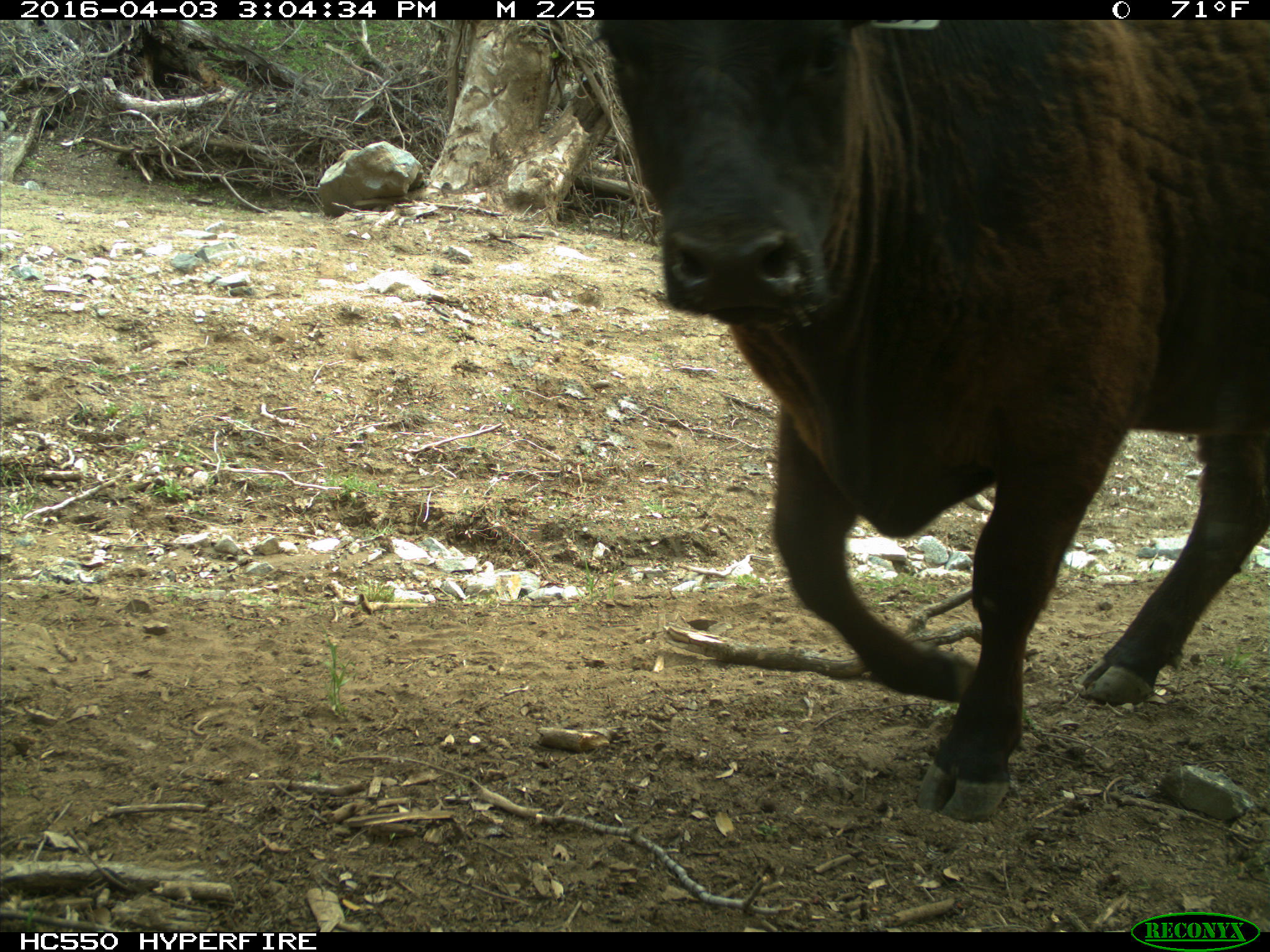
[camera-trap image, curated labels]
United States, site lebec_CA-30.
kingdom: Animalia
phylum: Chordata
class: Mammalia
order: Artiodactyla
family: Bovidae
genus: Bos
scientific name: Bos taurus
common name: domestic cow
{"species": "Bos taurus (domestic cow)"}